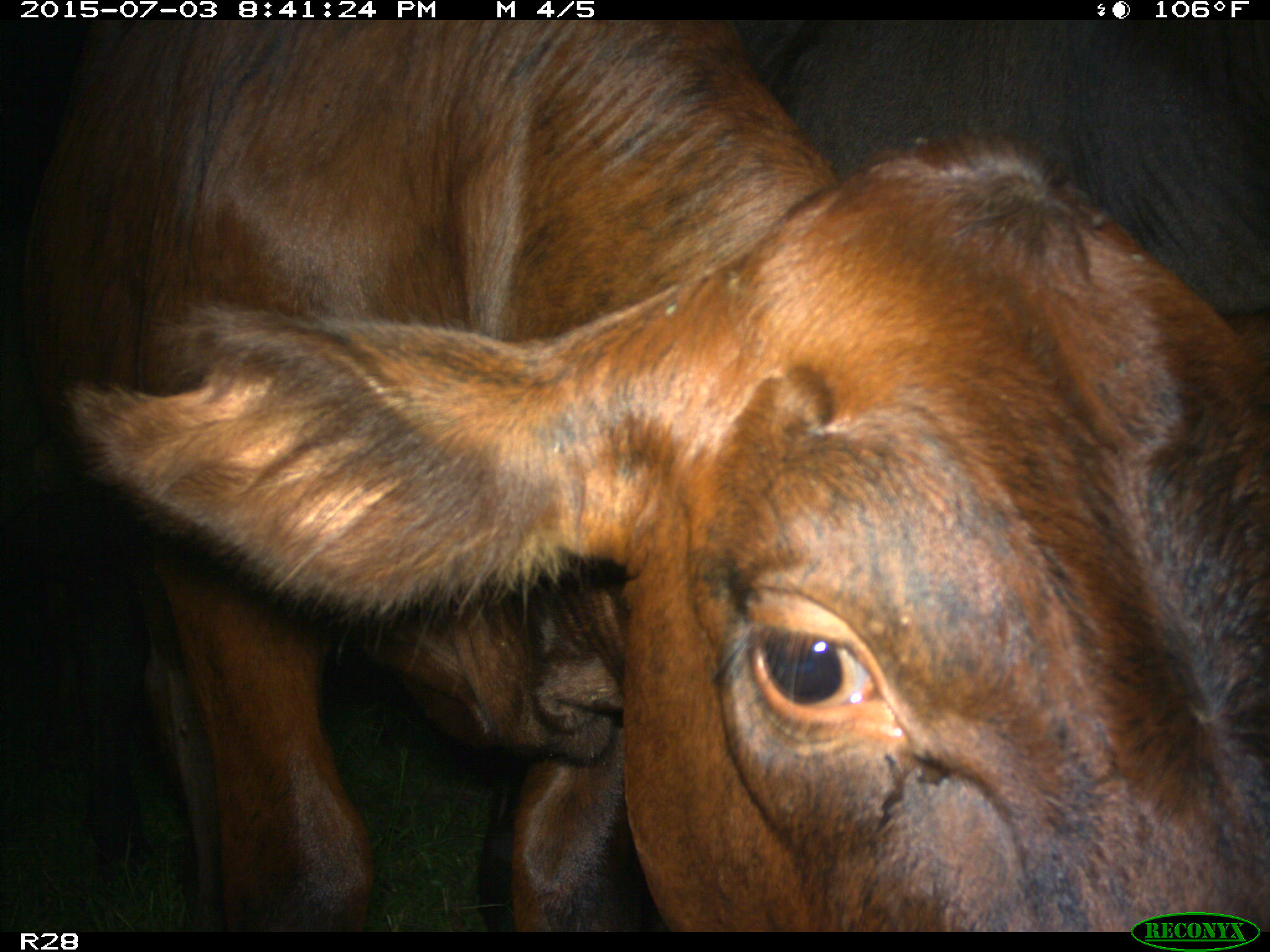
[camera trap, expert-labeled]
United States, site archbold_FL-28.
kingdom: Animalia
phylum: Chordata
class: Mammalia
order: Artiodactyla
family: Bovidae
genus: Bos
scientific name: Bos taurus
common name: domestic cow